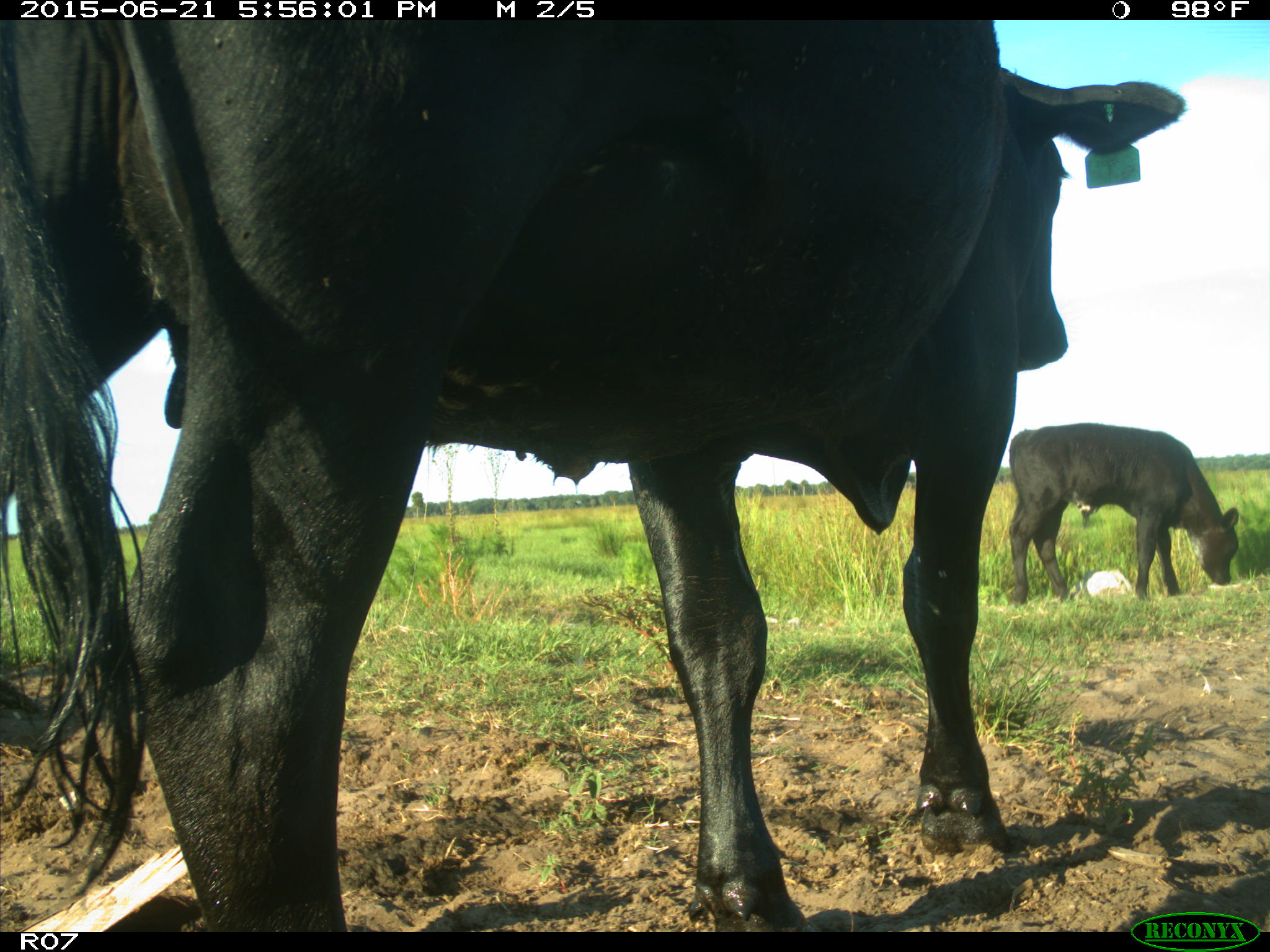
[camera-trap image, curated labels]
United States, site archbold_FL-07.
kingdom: Animalia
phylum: Chordata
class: Mammalia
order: Artiodactyla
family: Bovidae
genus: Bos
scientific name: Bos taurus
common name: domestic cow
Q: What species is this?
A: Bos taurus (domestic cow).